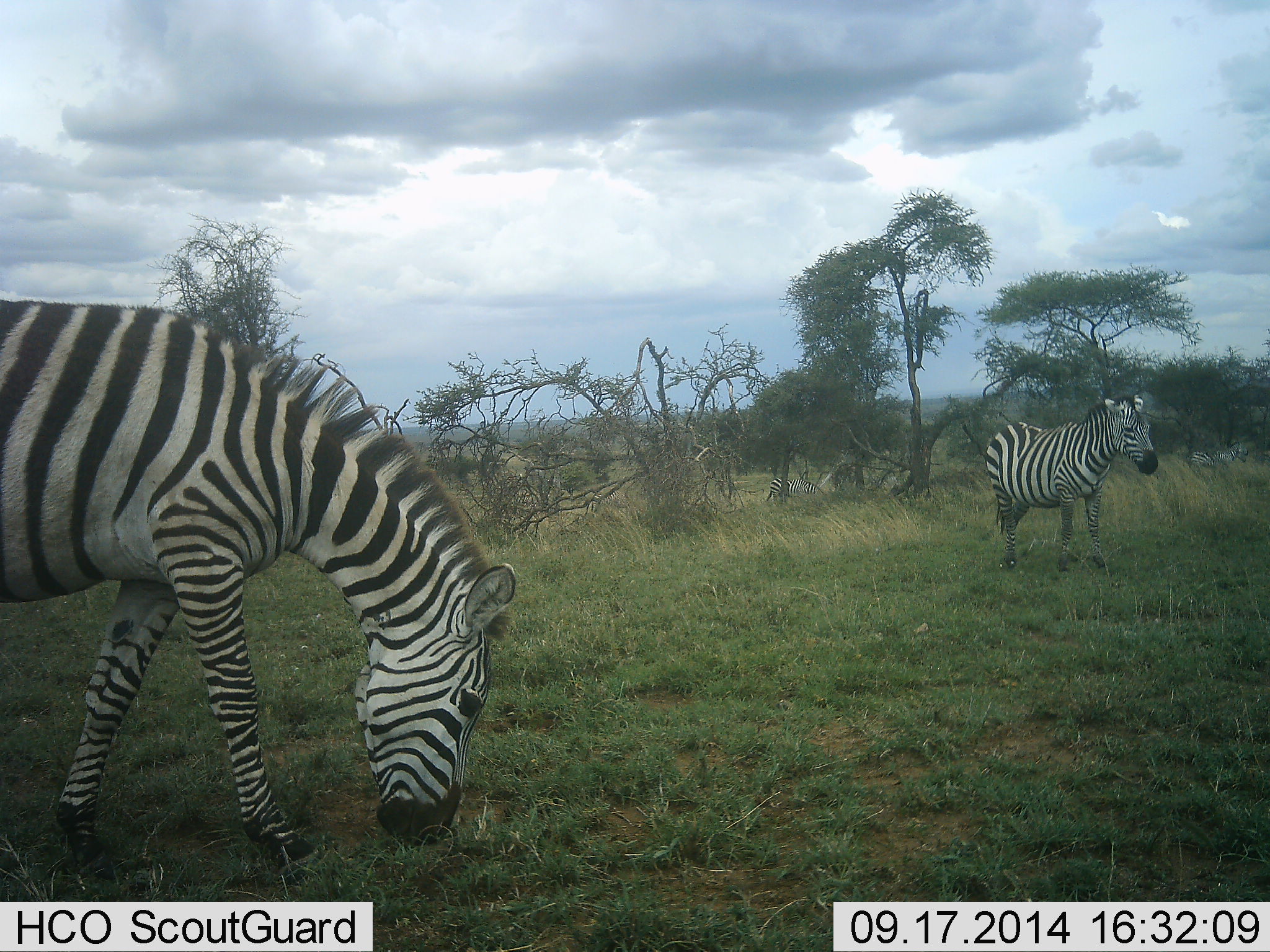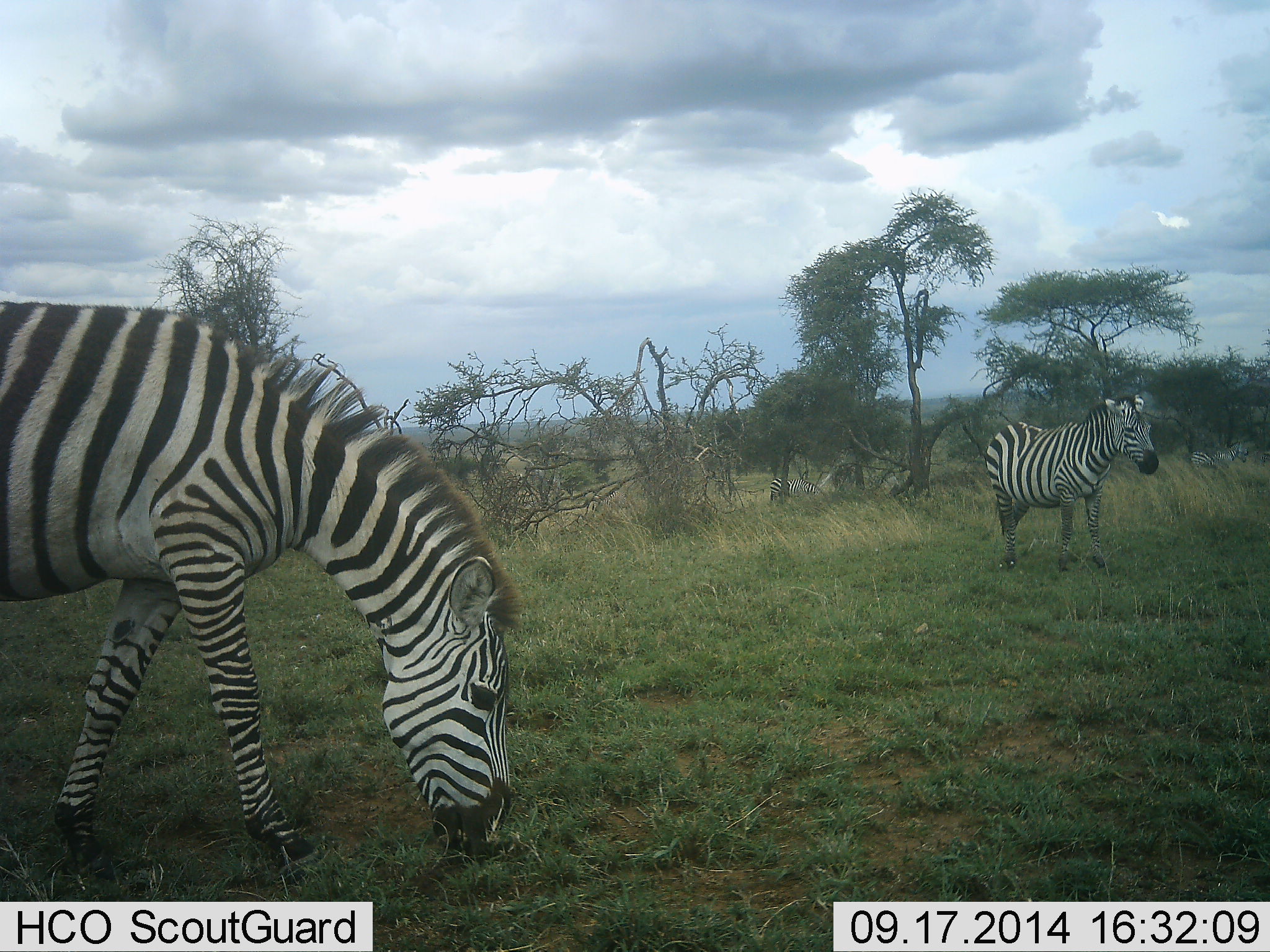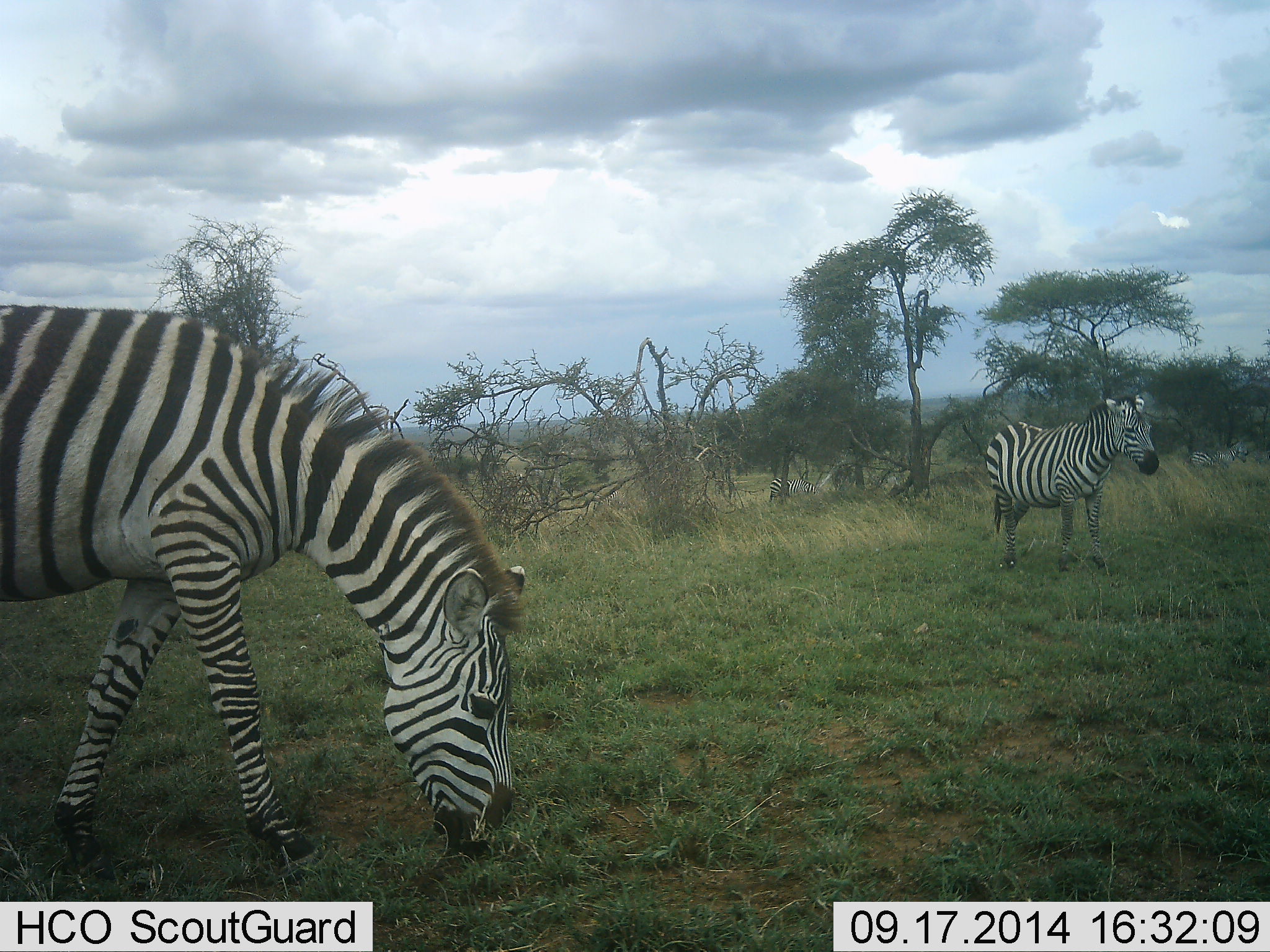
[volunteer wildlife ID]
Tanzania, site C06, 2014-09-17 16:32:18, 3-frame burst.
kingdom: Animalia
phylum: Chordata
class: Mammalia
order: Perissodactyla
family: Equidae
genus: Equus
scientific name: Equus quagga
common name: plains zebra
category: zebra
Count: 2.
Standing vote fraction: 67%.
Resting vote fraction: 0%.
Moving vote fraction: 0%.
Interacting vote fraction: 0%.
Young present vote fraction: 0%.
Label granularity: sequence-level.